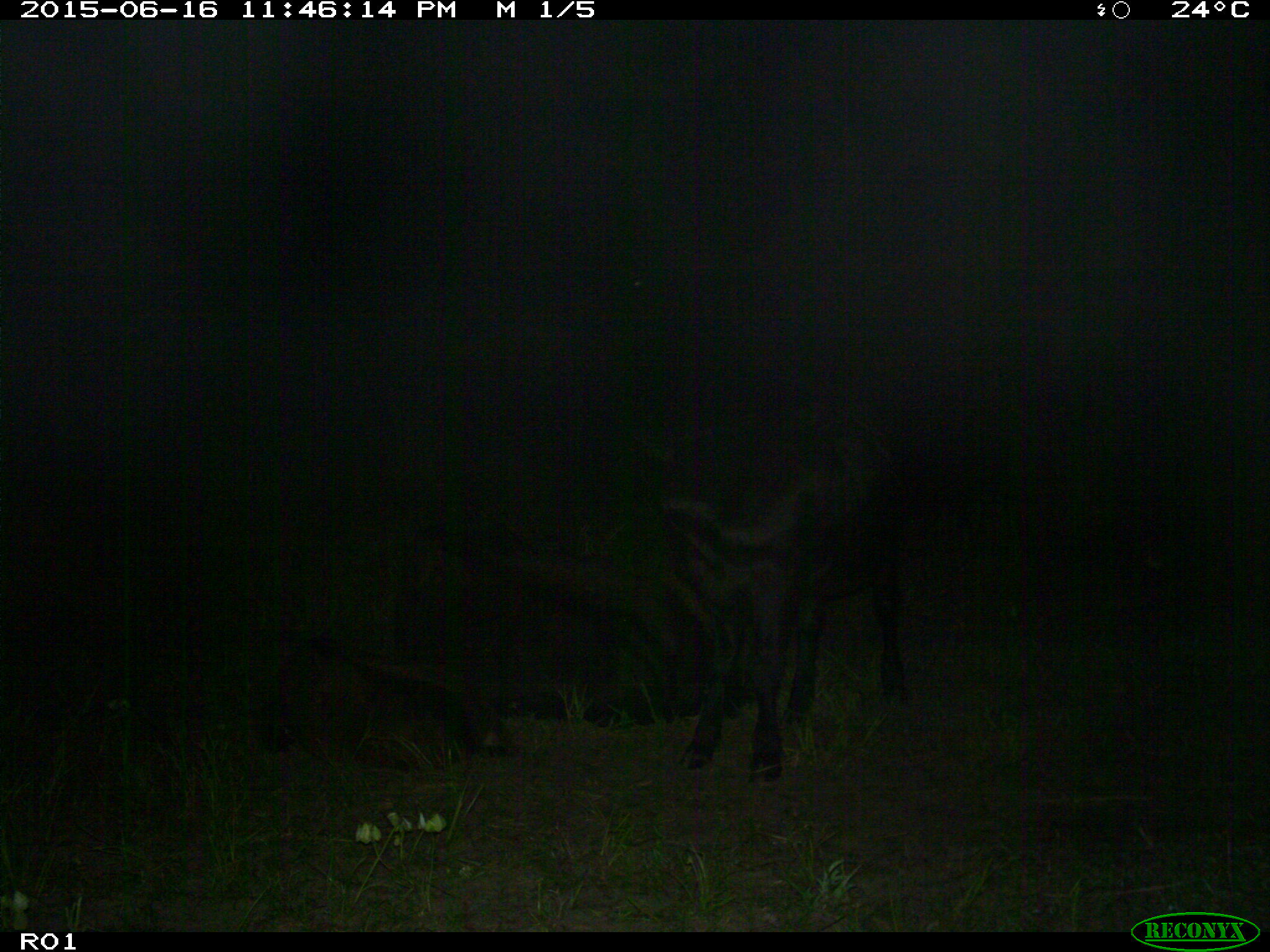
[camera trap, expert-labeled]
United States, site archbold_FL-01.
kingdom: Animalia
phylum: Chordata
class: Mammalia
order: Artiodactyla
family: Bovidae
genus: Bos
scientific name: Bos taurus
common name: domestic cow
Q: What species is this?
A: Bos taurus (domestic cow).